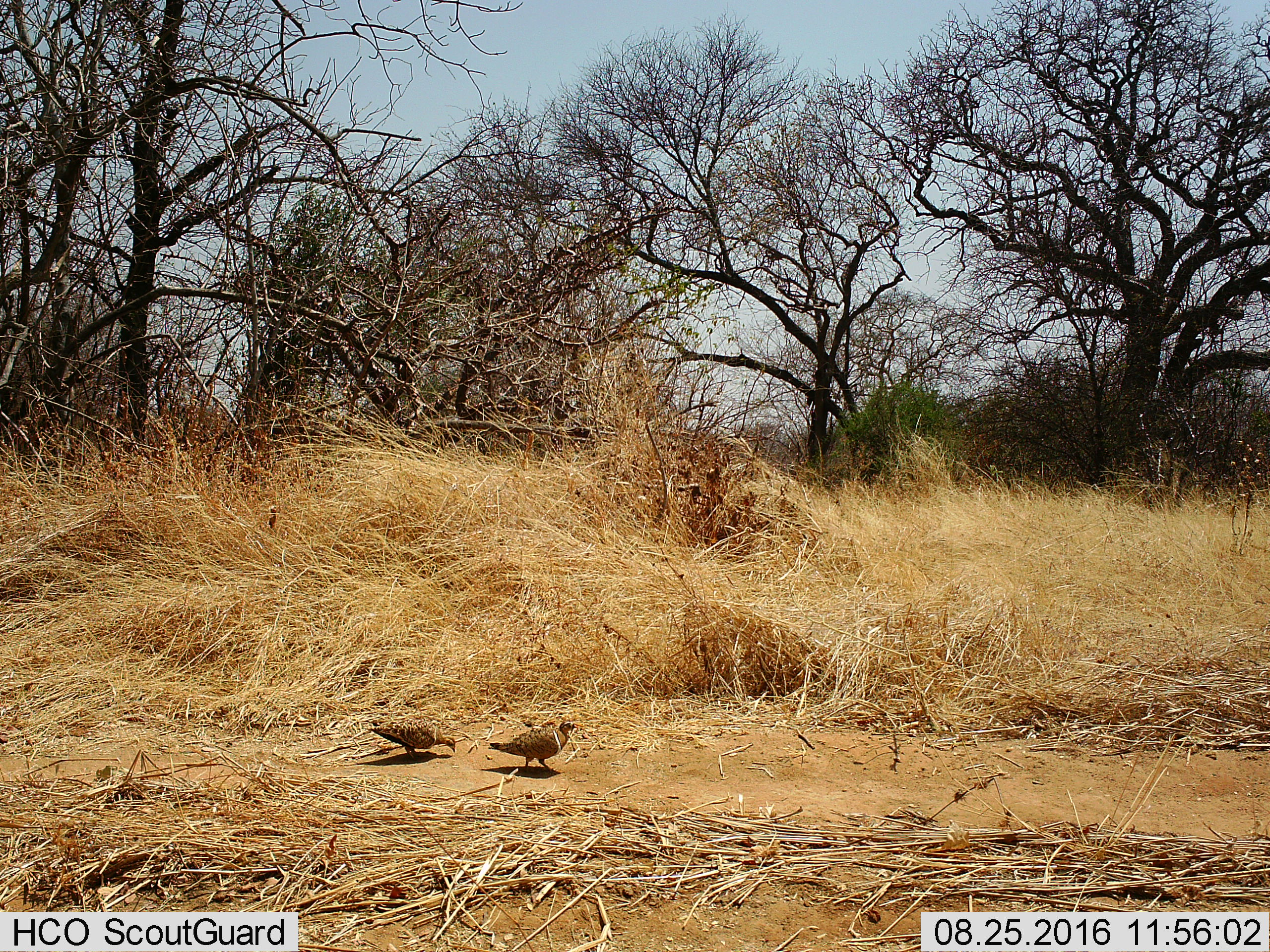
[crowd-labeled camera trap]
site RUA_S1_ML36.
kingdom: Animalia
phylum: Chordata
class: Aves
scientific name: Aves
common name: bird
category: birdother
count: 2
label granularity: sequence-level